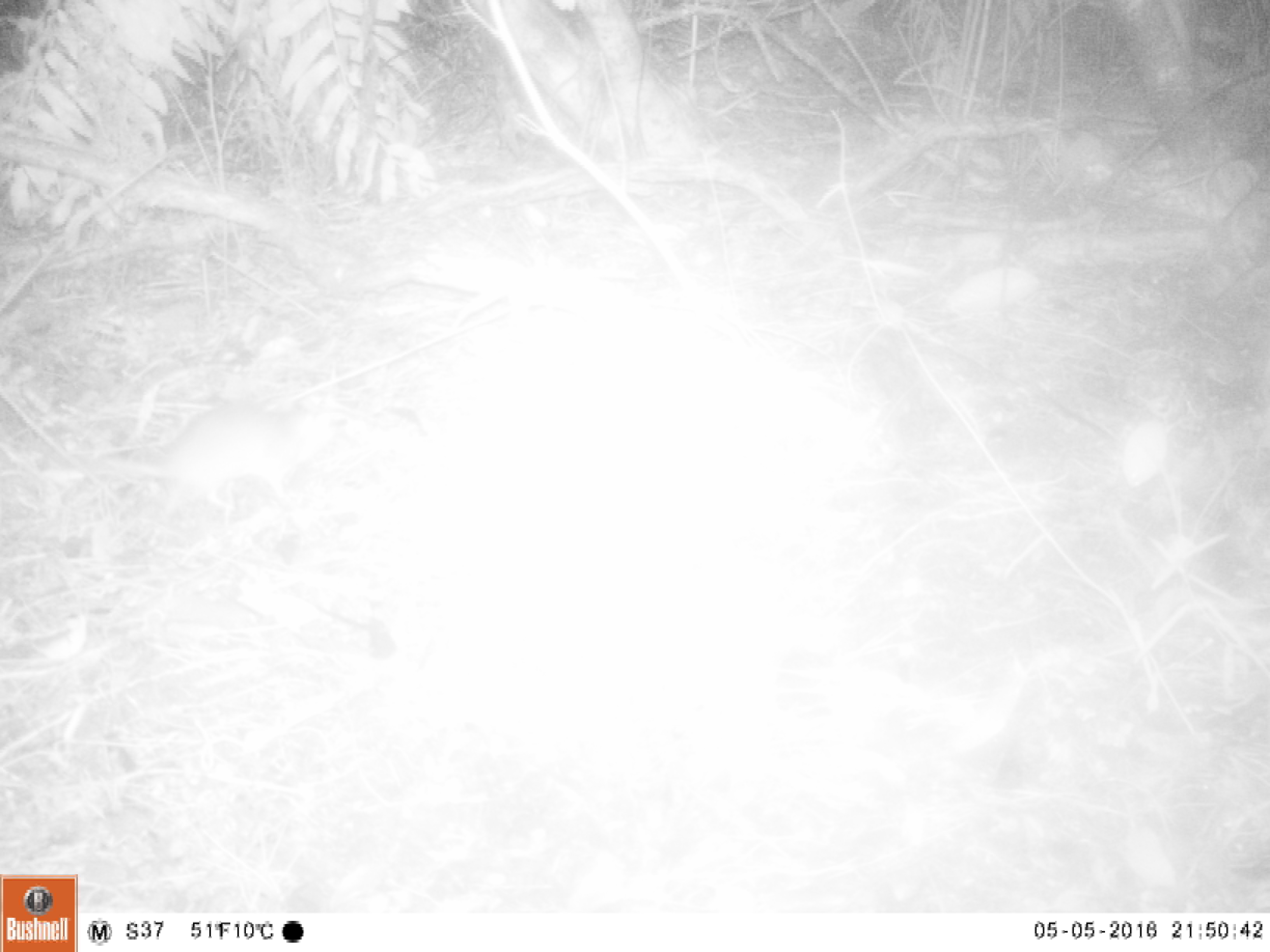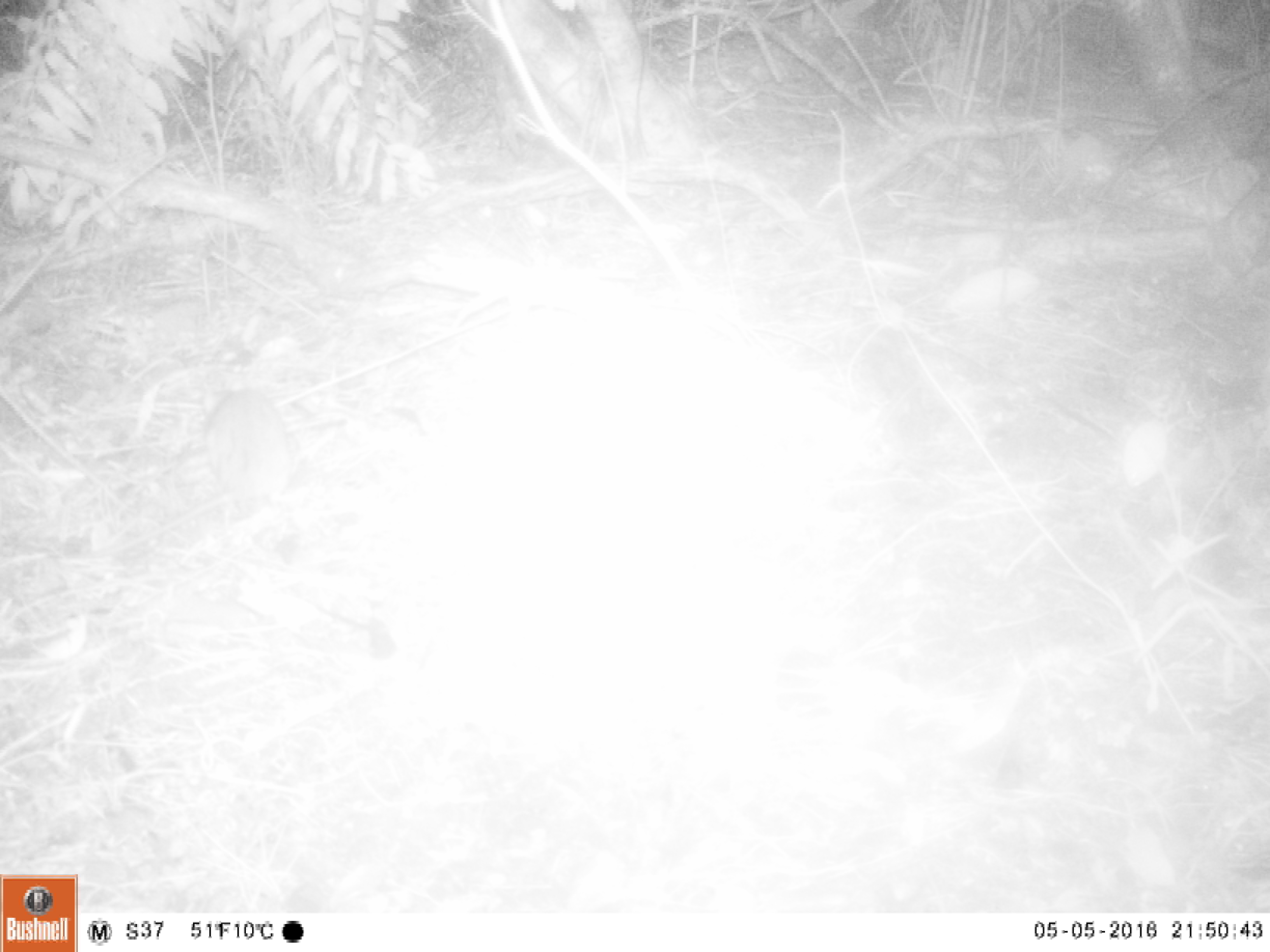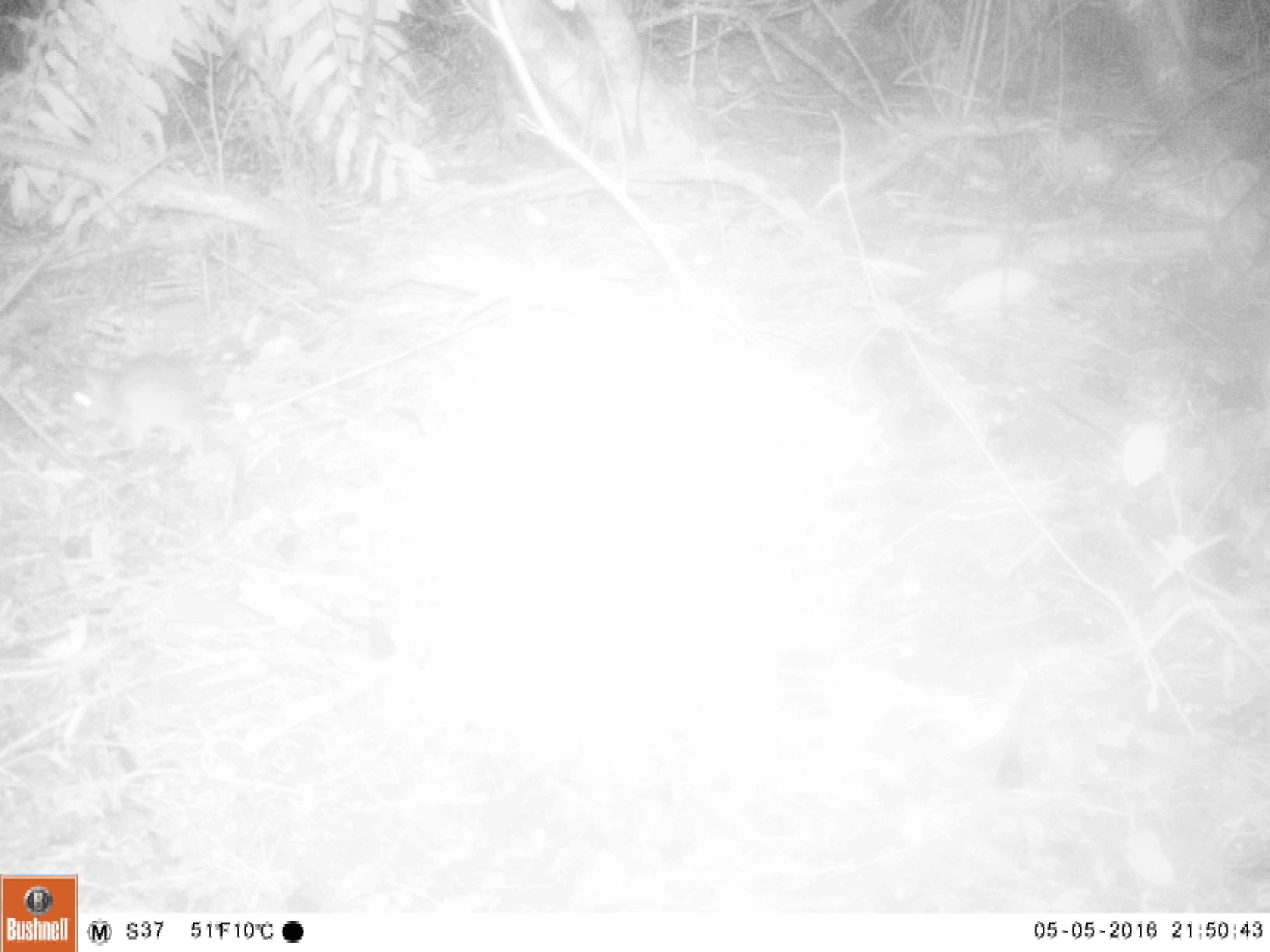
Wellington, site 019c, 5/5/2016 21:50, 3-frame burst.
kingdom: Animalia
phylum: Chordata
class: Mammalia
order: Rodentia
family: Muridae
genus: Rattus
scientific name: Rattus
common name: rat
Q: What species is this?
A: Rat (Rattus).